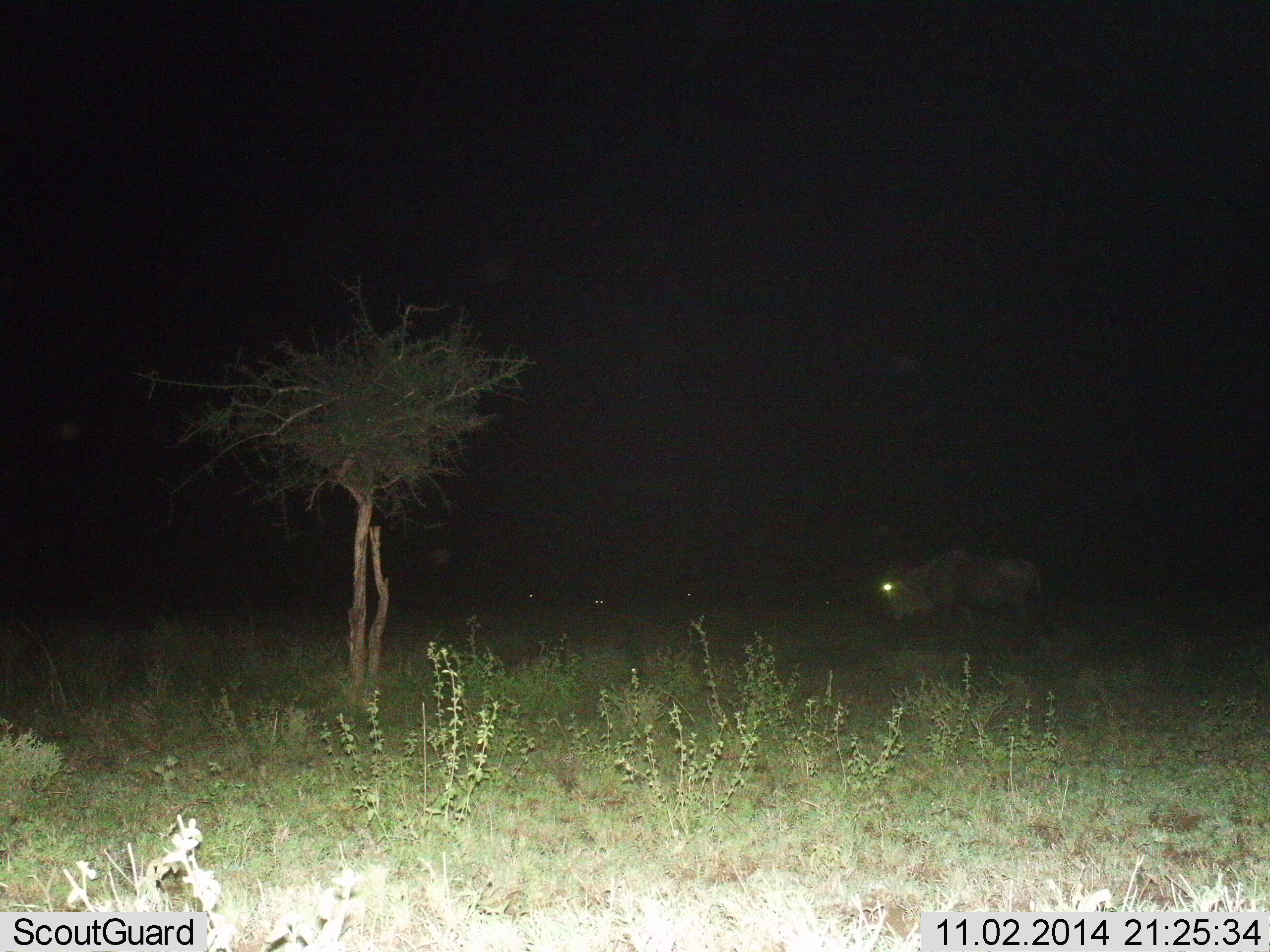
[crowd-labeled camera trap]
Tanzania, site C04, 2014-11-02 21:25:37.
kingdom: Animalia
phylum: Chordata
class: Mammalia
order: Artiodactyla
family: Bovidae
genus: Connochaetes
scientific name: Connochaetes taurinus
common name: blue wildebeest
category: wildebeest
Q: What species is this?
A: Wildebeest (blue wildebeest) (Connochaetes taurinus).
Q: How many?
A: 1.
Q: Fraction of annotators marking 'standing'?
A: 60%.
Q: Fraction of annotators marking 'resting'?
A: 0%.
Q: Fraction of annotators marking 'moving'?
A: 50%.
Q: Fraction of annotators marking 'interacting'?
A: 0%.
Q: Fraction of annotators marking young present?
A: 0%.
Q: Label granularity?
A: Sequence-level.